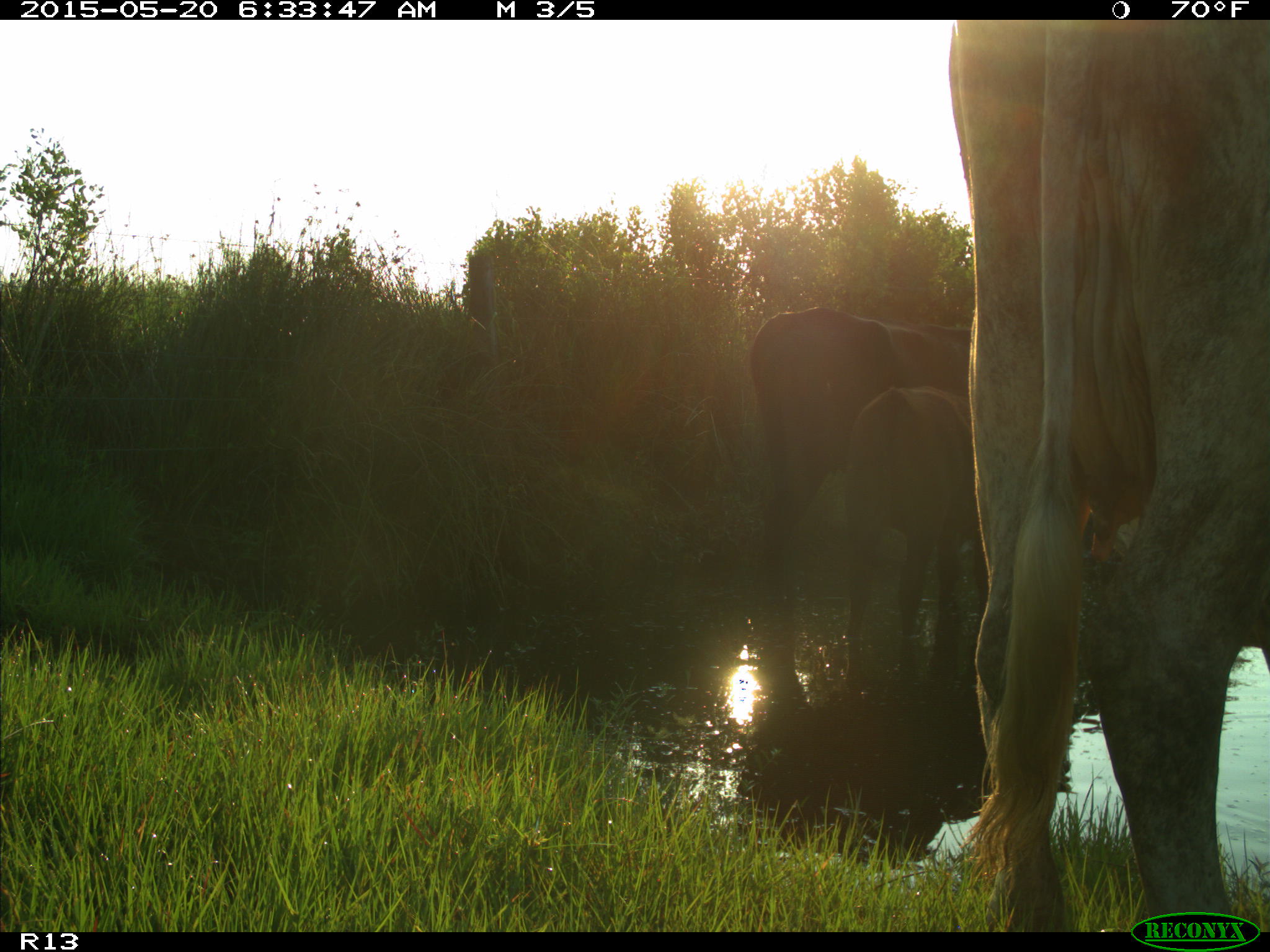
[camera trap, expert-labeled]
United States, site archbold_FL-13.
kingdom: Animalia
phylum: Chordata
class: Mammalia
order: Artiodactyla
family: Bovidae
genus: Bos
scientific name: Bos taurus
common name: domestic cow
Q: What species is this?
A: Bos taurus (domestic cow).